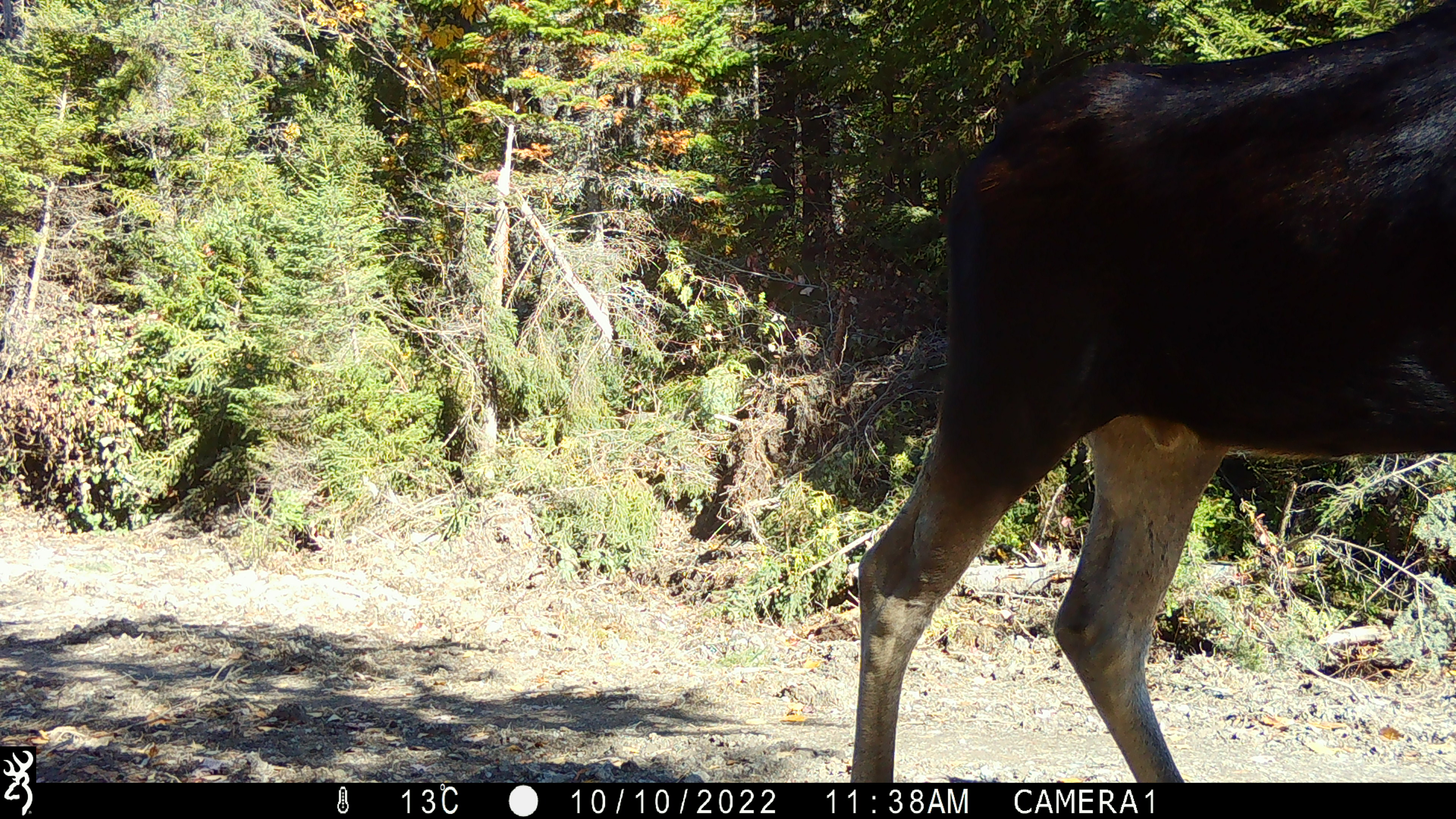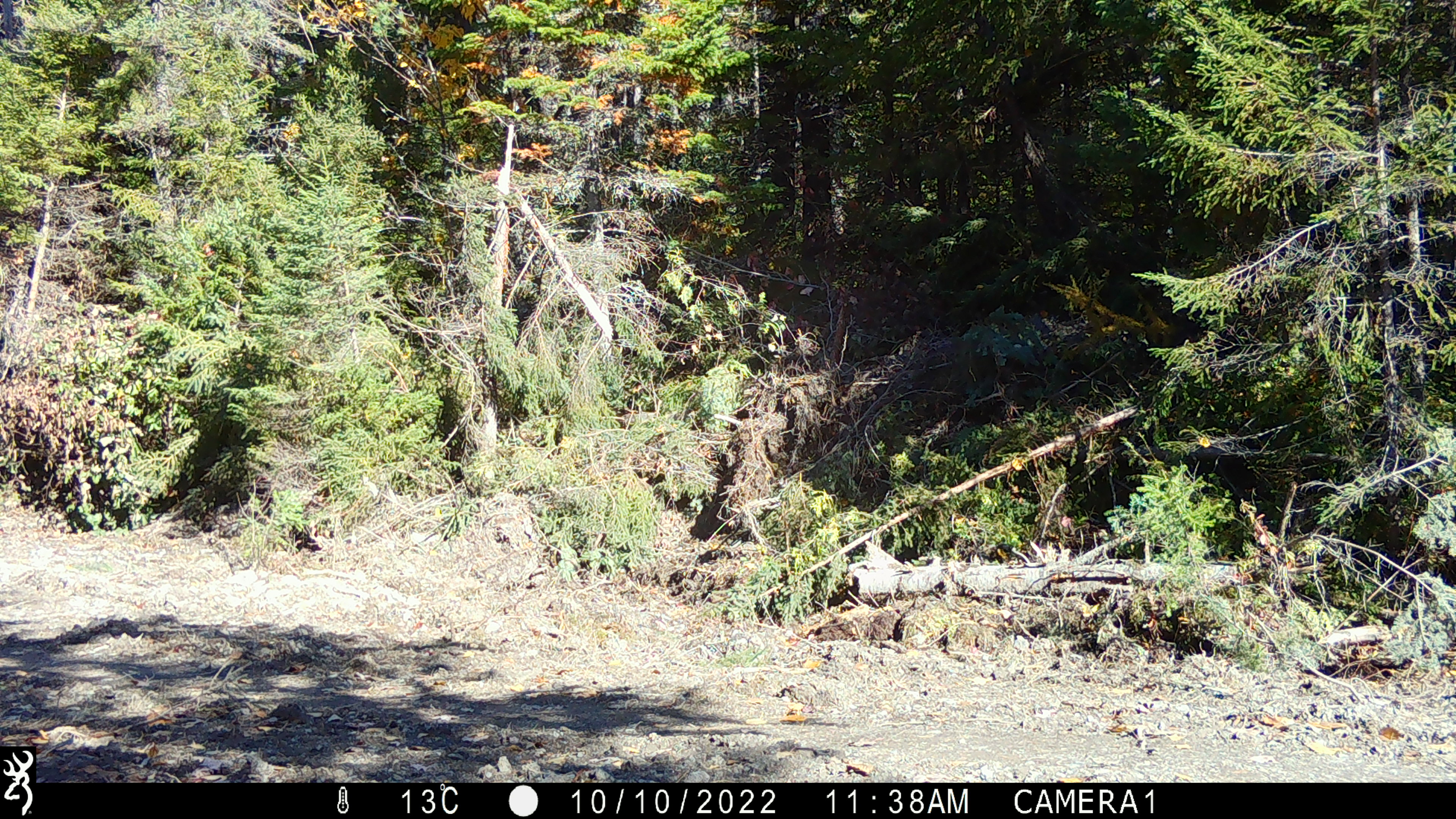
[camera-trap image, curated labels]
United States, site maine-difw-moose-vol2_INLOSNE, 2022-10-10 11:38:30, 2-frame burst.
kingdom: Animalia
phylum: Chordata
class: Mammalia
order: Artiodactyla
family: Cervidae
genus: Alces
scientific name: Alces alces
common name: moose